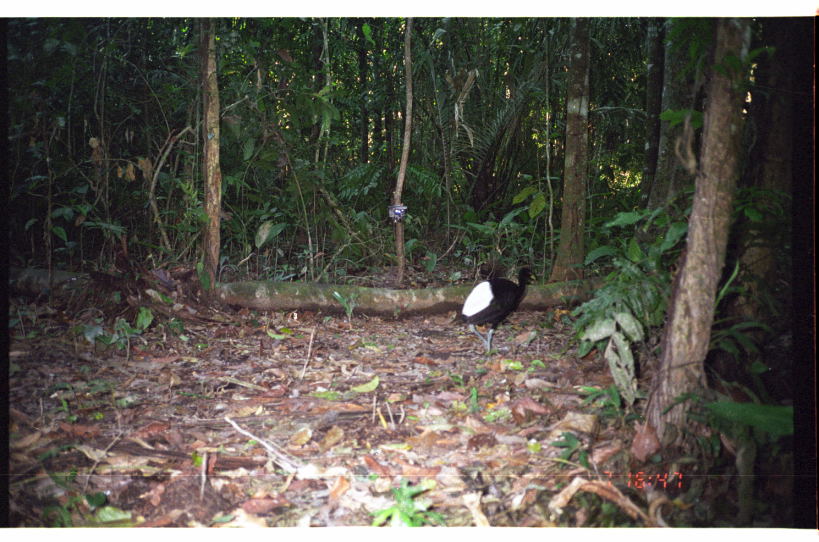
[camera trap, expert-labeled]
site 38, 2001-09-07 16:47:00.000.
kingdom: Animalia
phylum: Chordata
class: Aves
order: Gruiformes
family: Psophiidae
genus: Psophia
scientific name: Psophia leucoptera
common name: pale-winged trumpeter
Psophia leucoptera (pale-winged trumpeter).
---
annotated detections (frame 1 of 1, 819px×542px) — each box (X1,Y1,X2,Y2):
psophia leucoptera: (459,265,537,354)